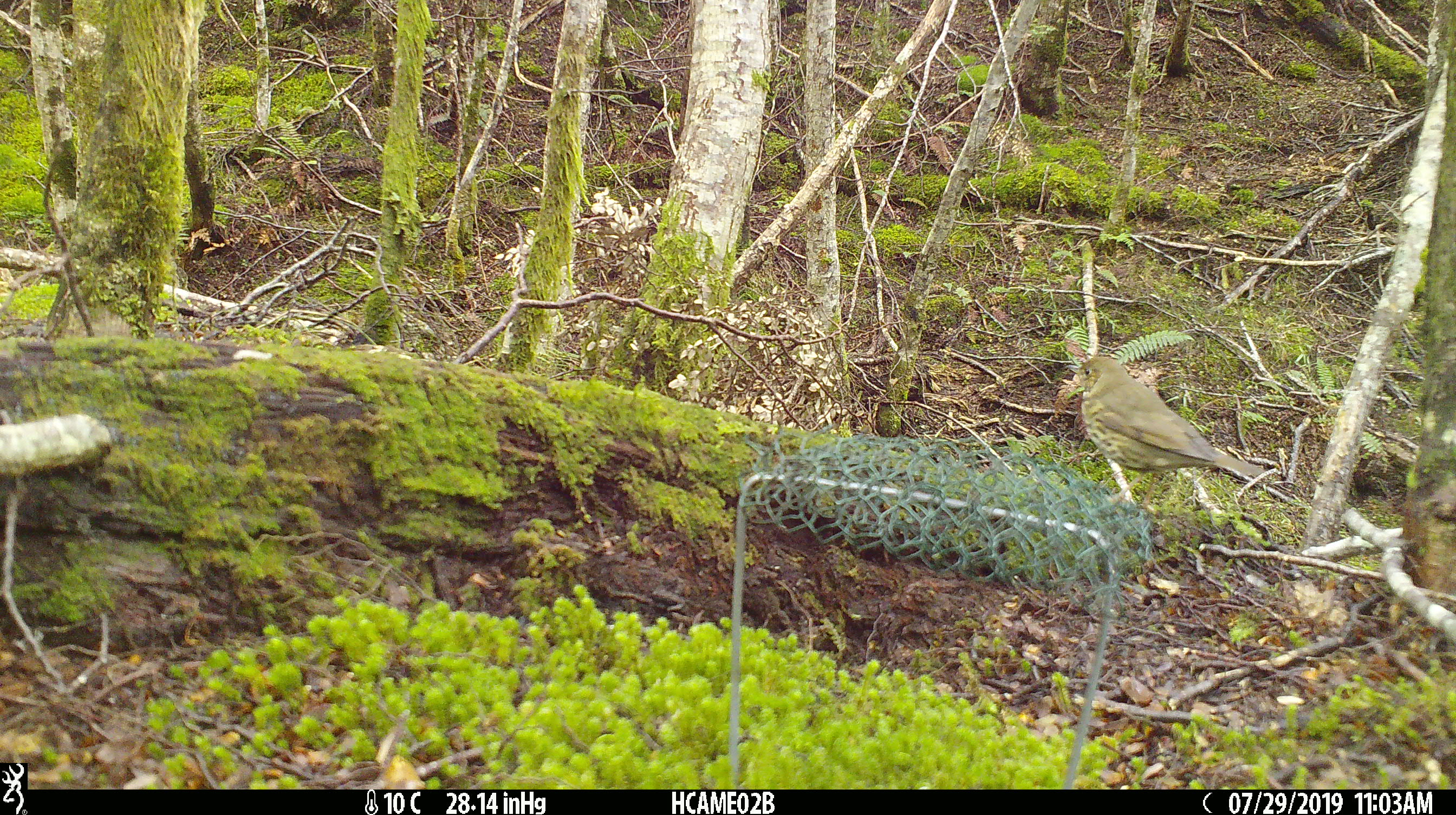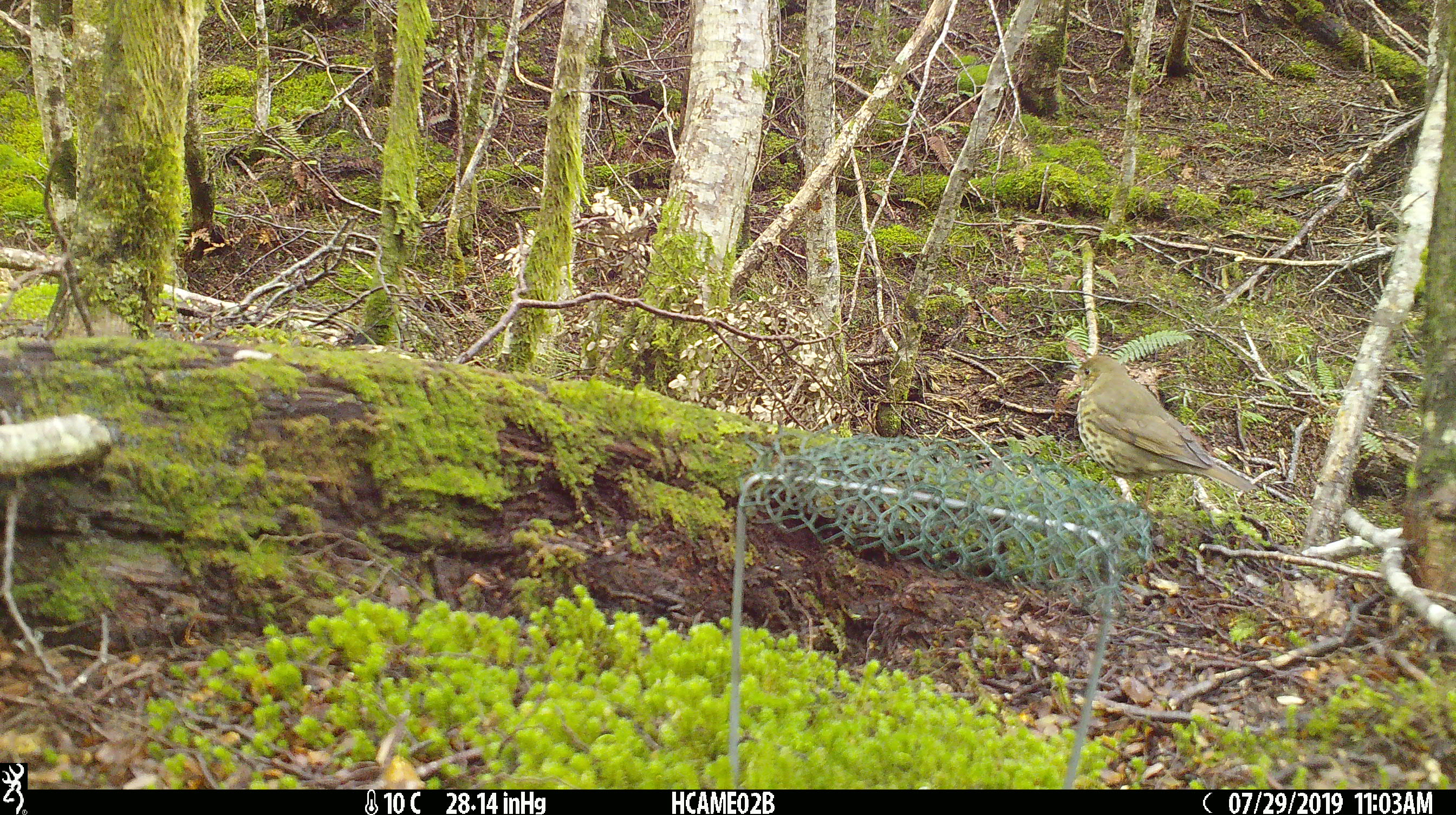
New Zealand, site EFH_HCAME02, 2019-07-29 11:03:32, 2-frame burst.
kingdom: Animalia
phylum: Chordata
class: Aves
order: Passeriformes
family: Turdidae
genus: Turdus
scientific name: Turdus philomelos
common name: song thrush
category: thrush